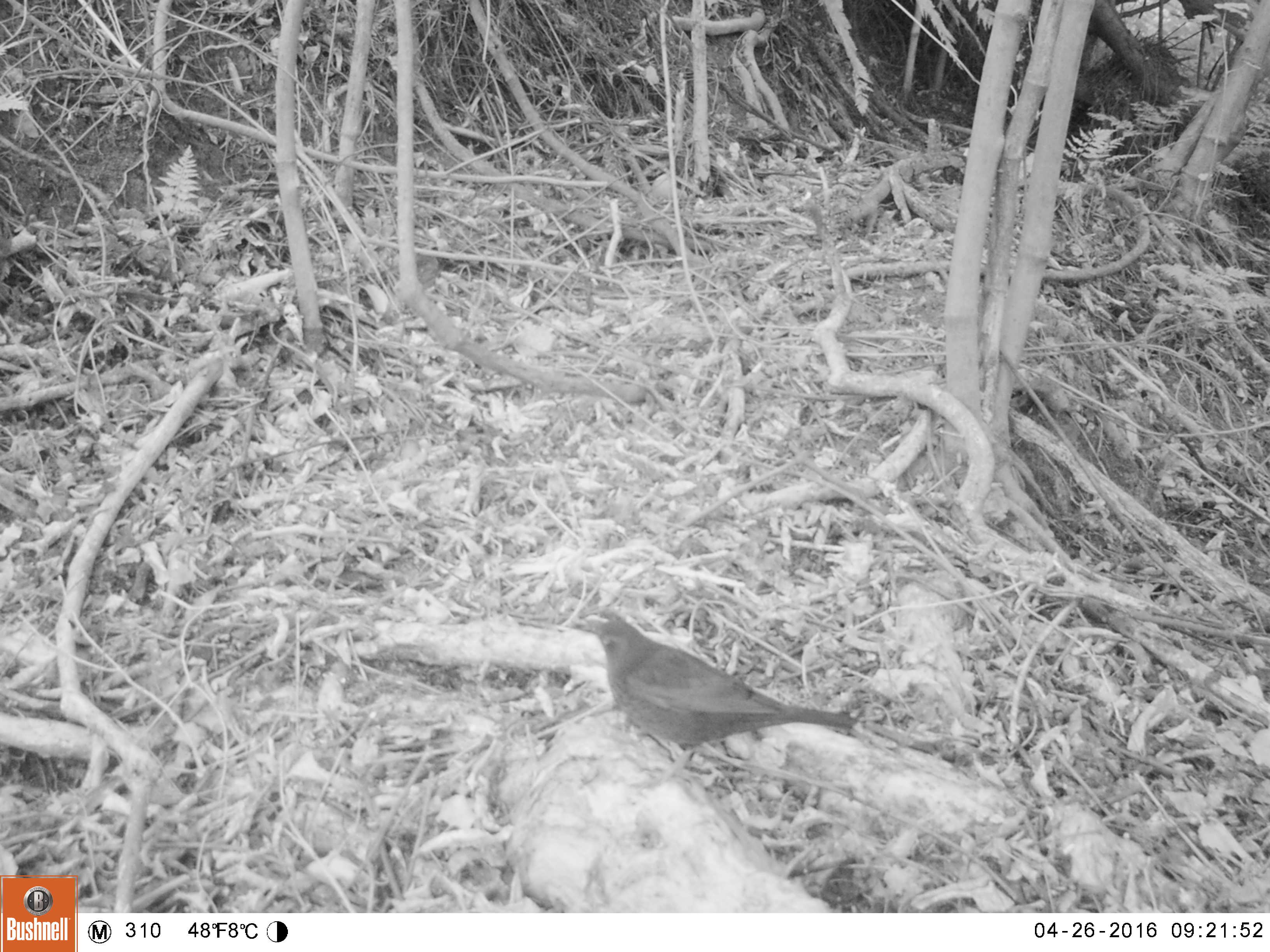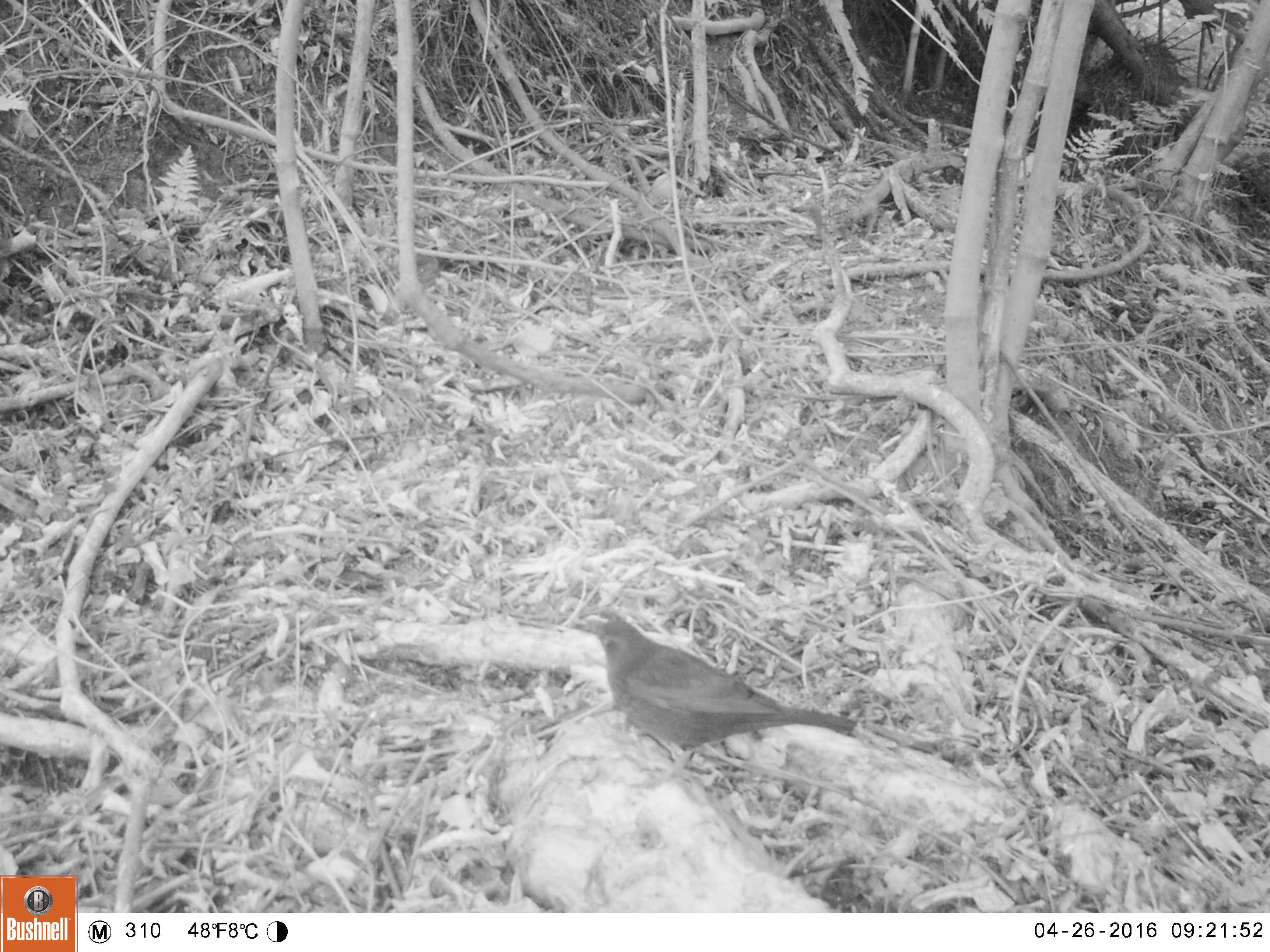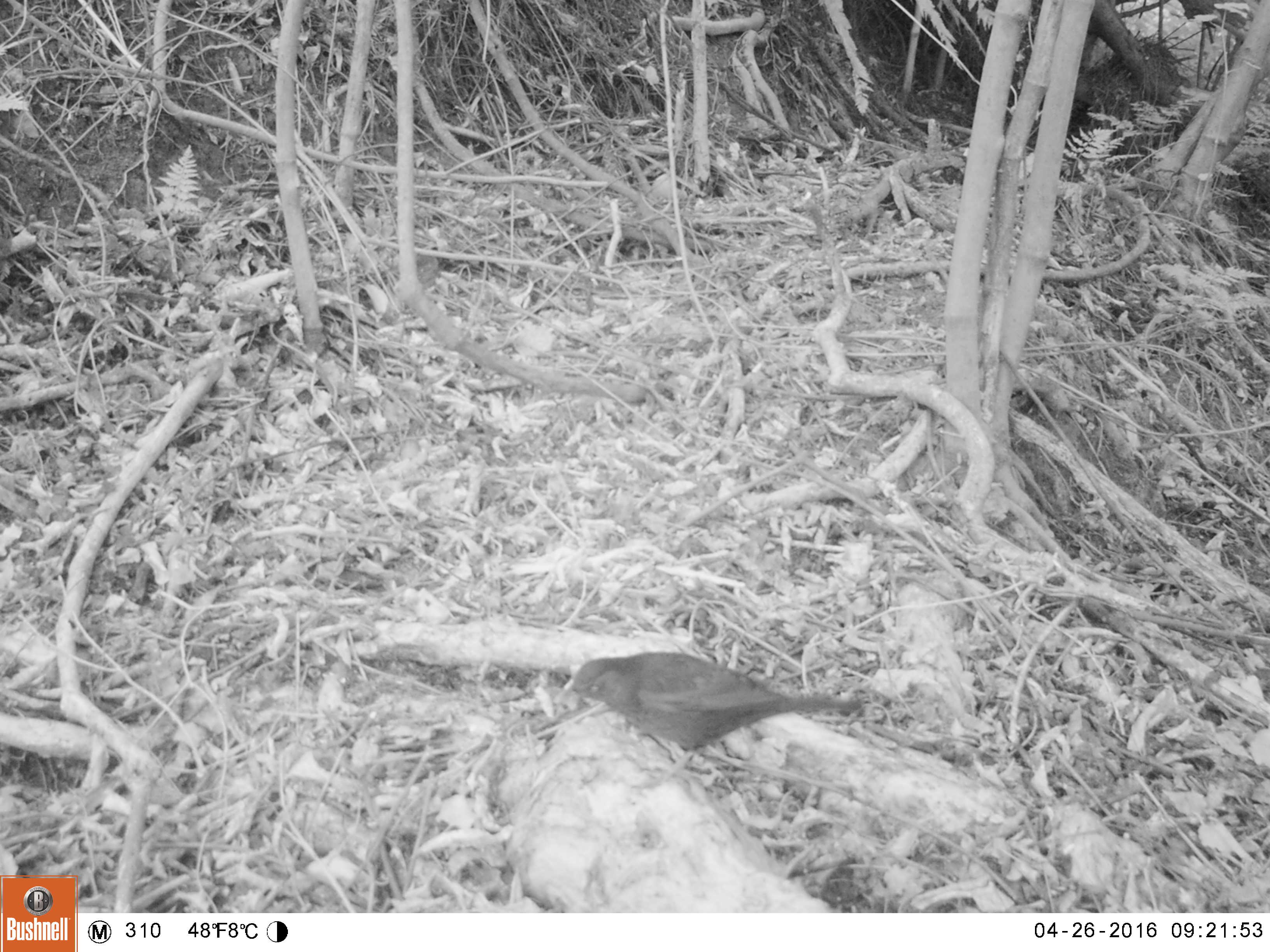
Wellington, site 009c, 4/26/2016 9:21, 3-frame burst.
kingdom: Animalia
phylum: Chordata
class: Aves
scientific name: Aves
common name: bird